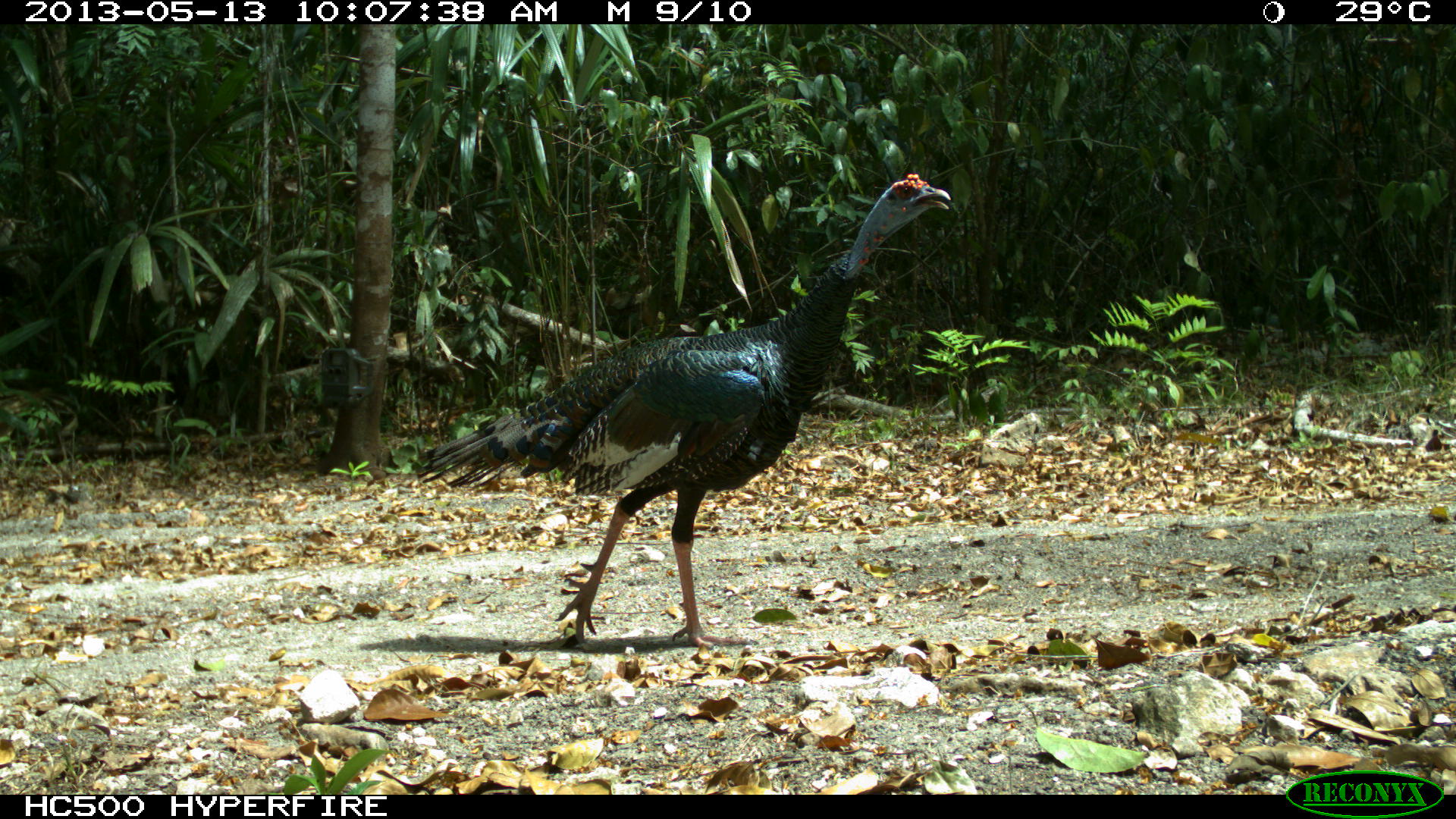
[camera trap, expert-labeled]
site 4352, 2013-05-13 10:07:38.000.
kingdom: Animalia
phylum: Chordata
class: Aves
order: Galliformes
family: Phasianidae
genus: Meleagris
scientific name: Meleagris ocellata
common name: ocellated turkey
Meleagris ocellata (ocellated turkey), count 3.